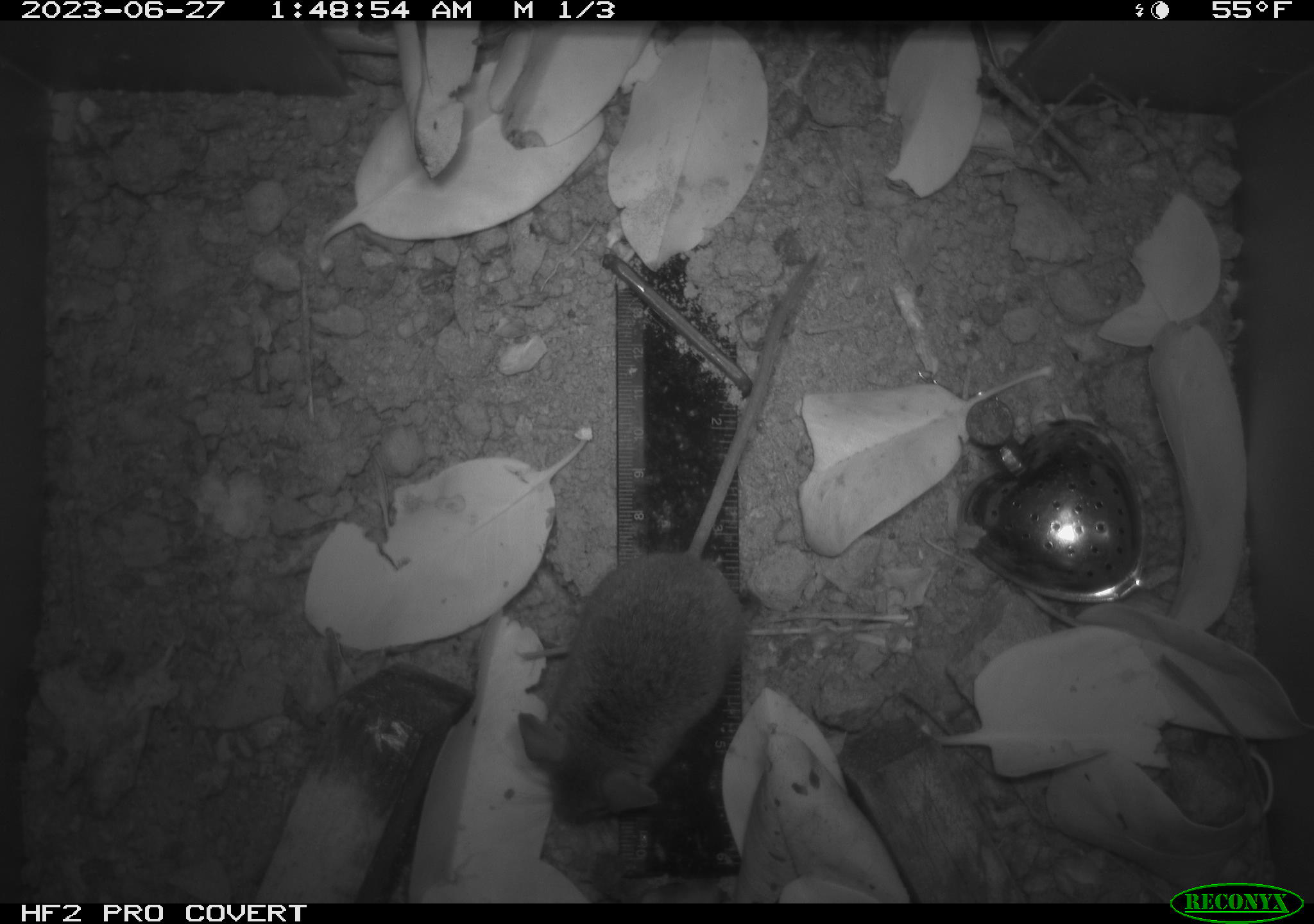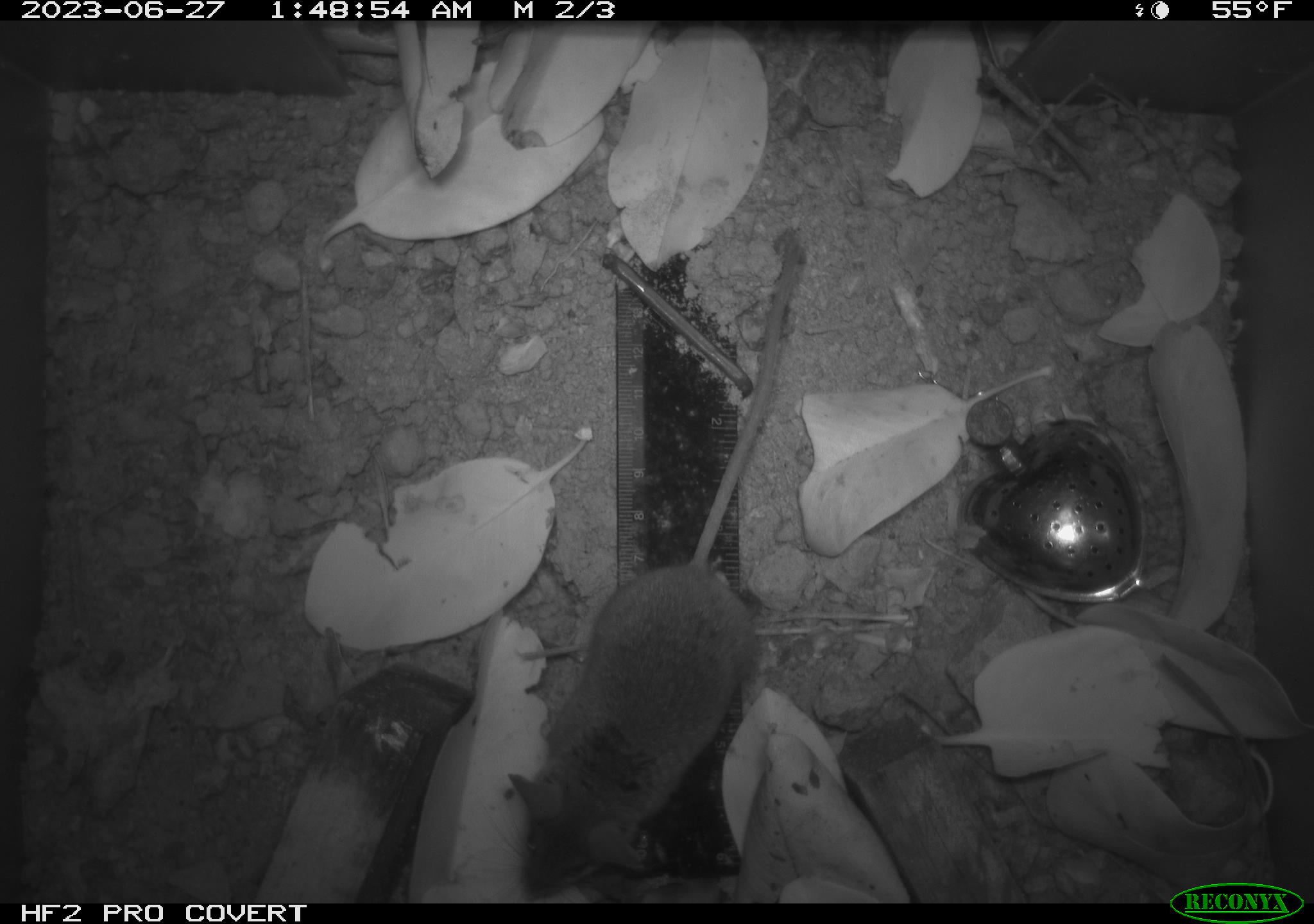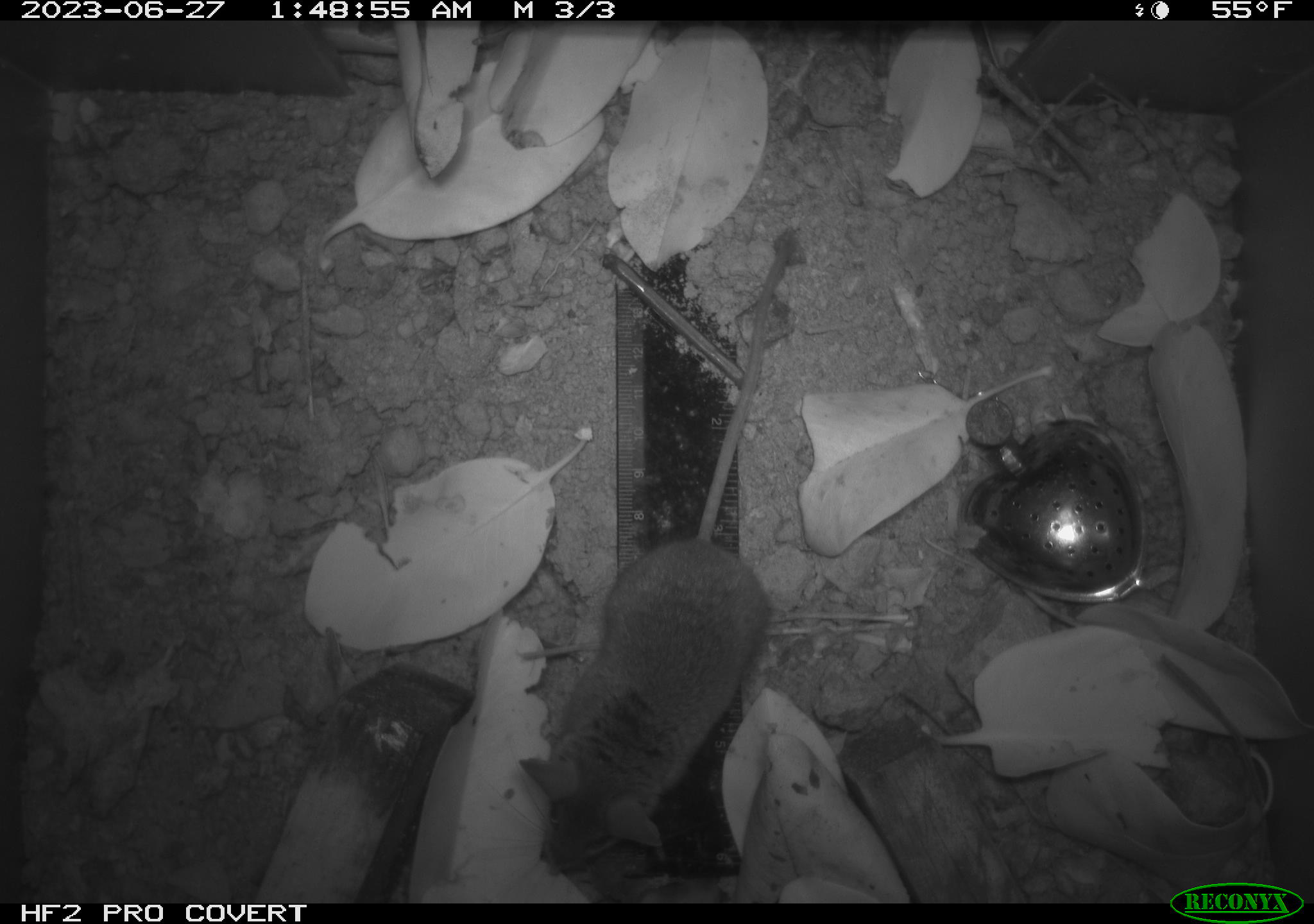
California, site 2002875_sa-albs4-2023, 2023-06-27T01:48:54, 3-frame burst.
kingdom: Animalia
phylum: Chordata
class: Mammalia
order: Rodentia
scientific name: Rodentia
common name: mouse species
Mouse species (Rodentia).